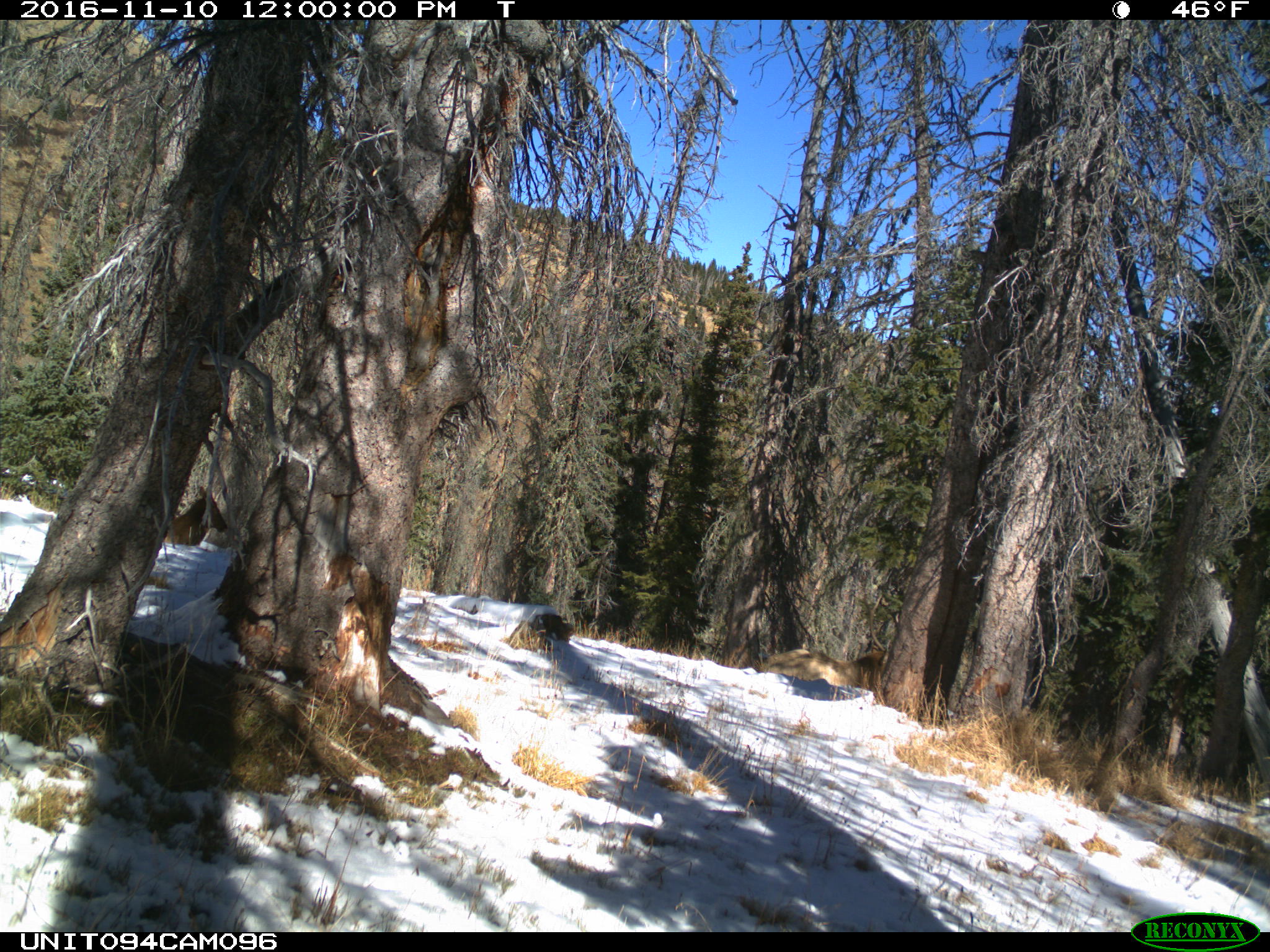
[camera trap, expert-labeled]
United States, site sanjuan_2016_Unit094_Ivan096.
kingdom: Animalia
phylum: Chordata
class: Mammalia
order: Artiodactyla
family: Cervidae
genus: Cervus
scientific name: Cervus elaphus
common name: red deer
Cervus elaphus (red deer).